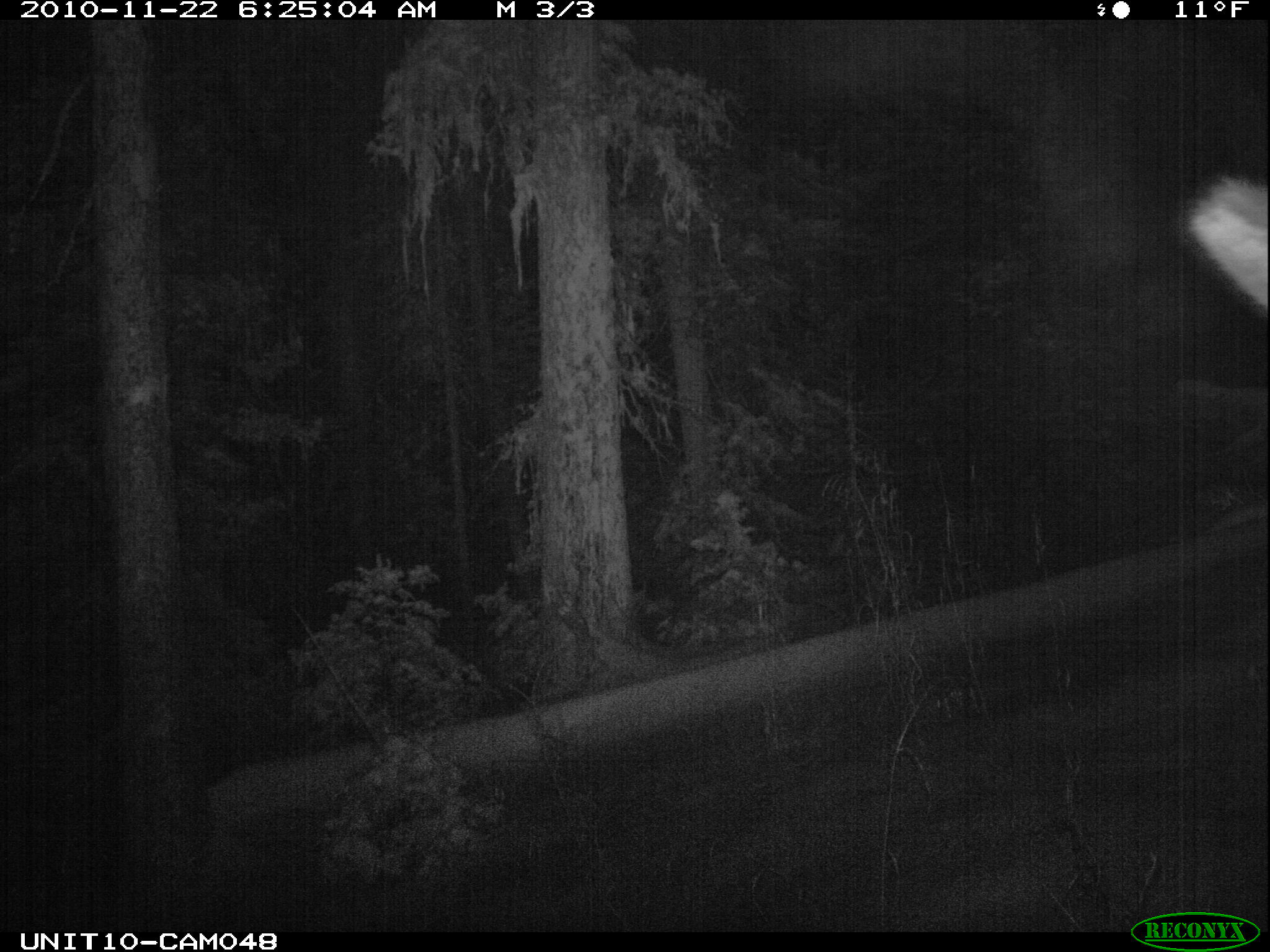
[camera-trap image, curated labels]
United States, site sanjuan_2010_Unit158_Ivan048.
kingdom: Animalia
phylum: Chordata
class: Mammalia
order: Artiodactyla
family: Cervidae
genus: Cervus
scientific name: Cervus elaphus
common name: red deer